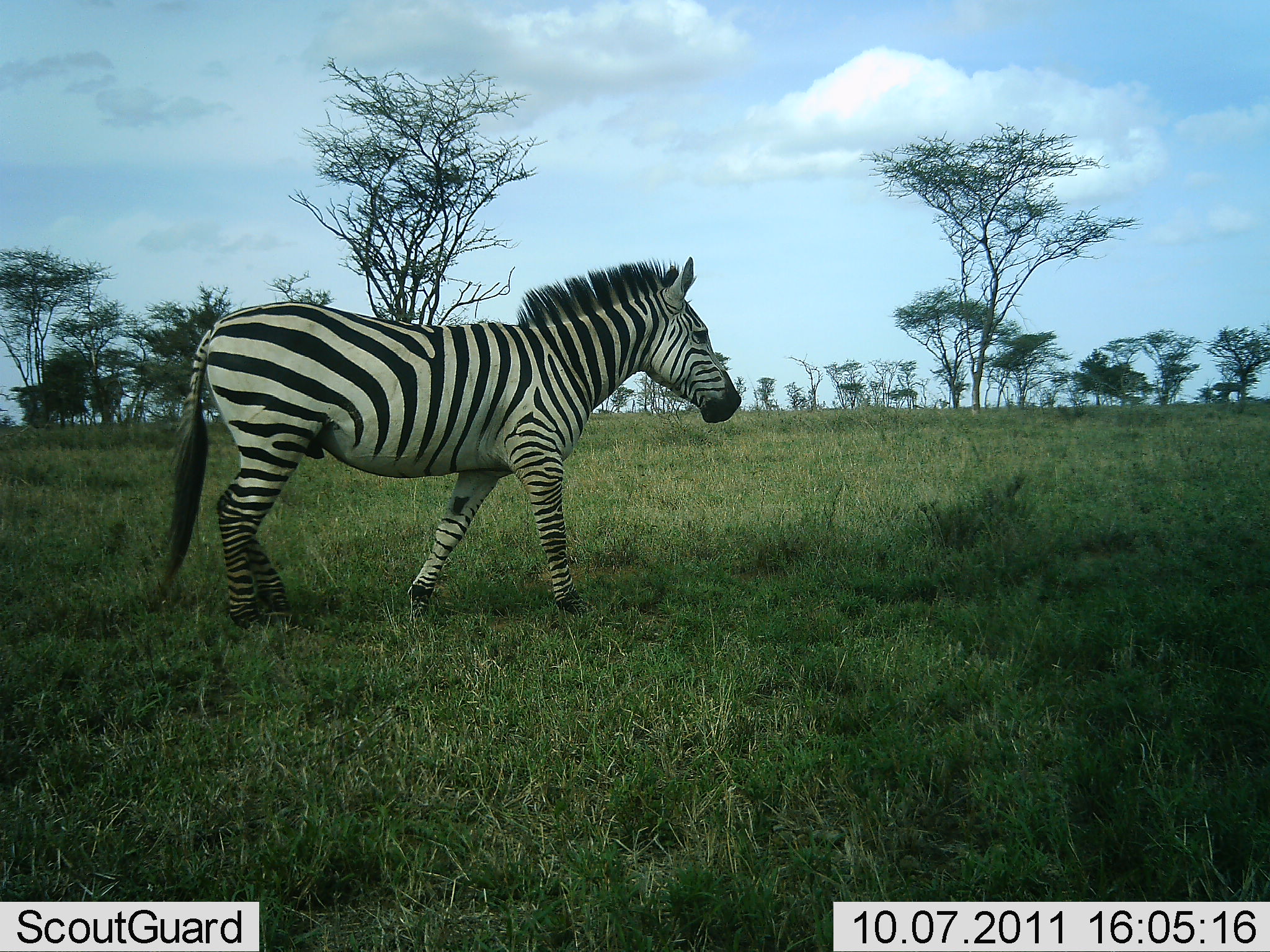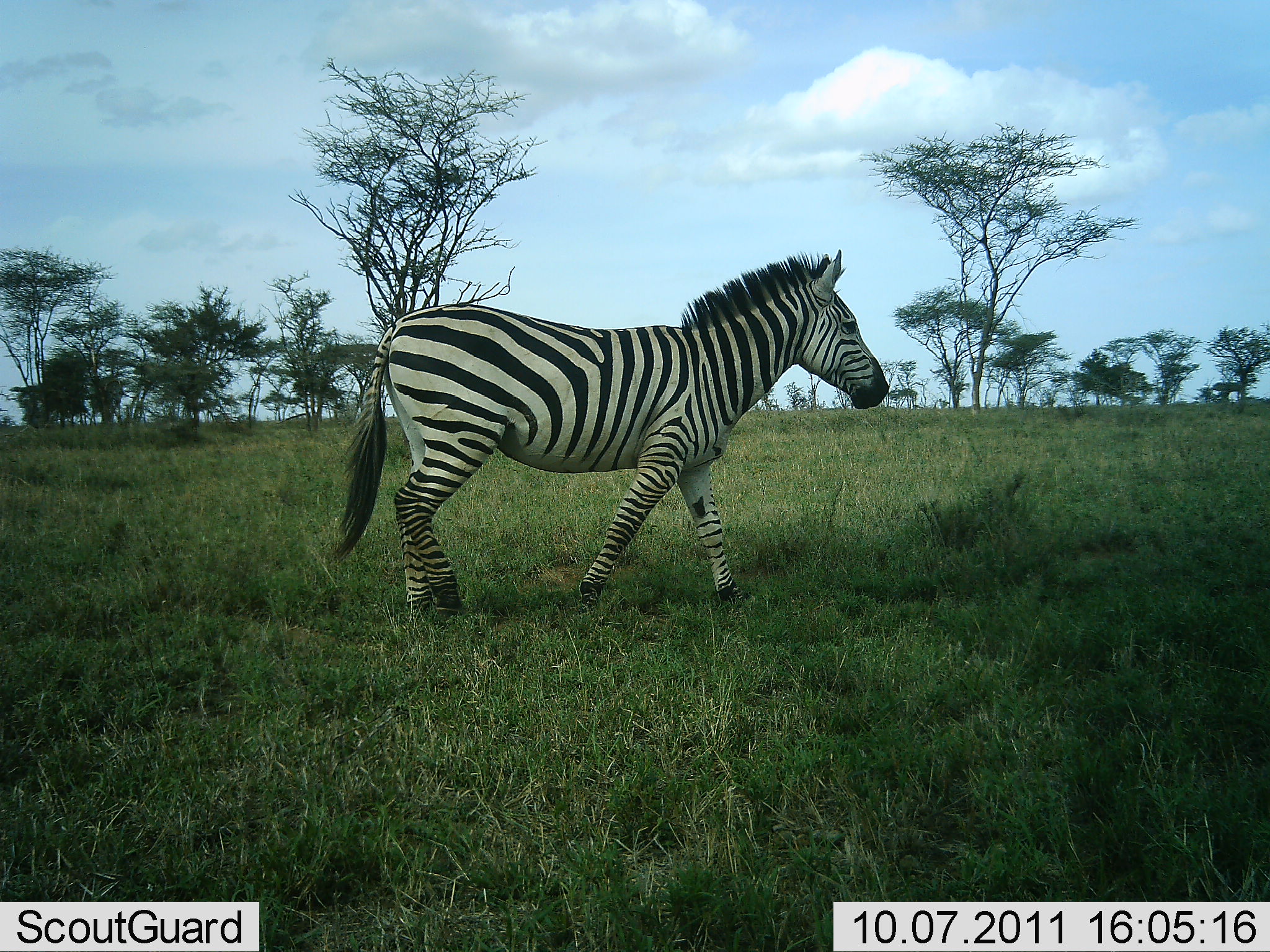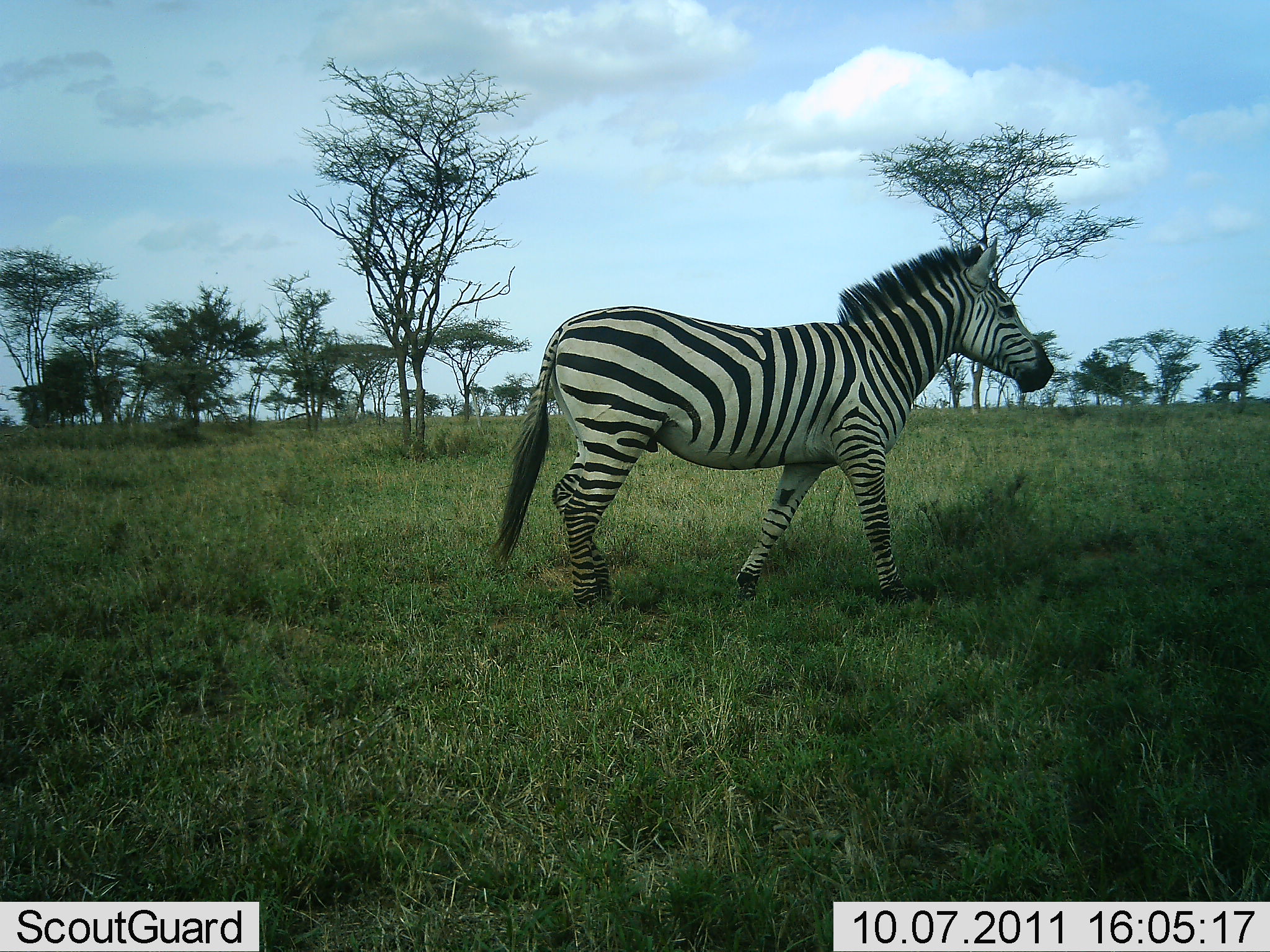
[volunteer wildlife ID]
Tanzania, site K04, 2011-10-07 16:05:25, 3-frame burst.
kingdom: Animalia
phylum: Chordata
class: Mammalia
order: Perissodactyla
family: Equidae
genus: Equus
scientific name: Equus quagga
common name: plains zebra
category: zebra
Zebra (plains zebra) (Equus quagga), count 1. Behavior (volunteer vote fractions): standing 7%, resting 0%, moving 93%, interacting 0%. Young present (vote fraction): 0%. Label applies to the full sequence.